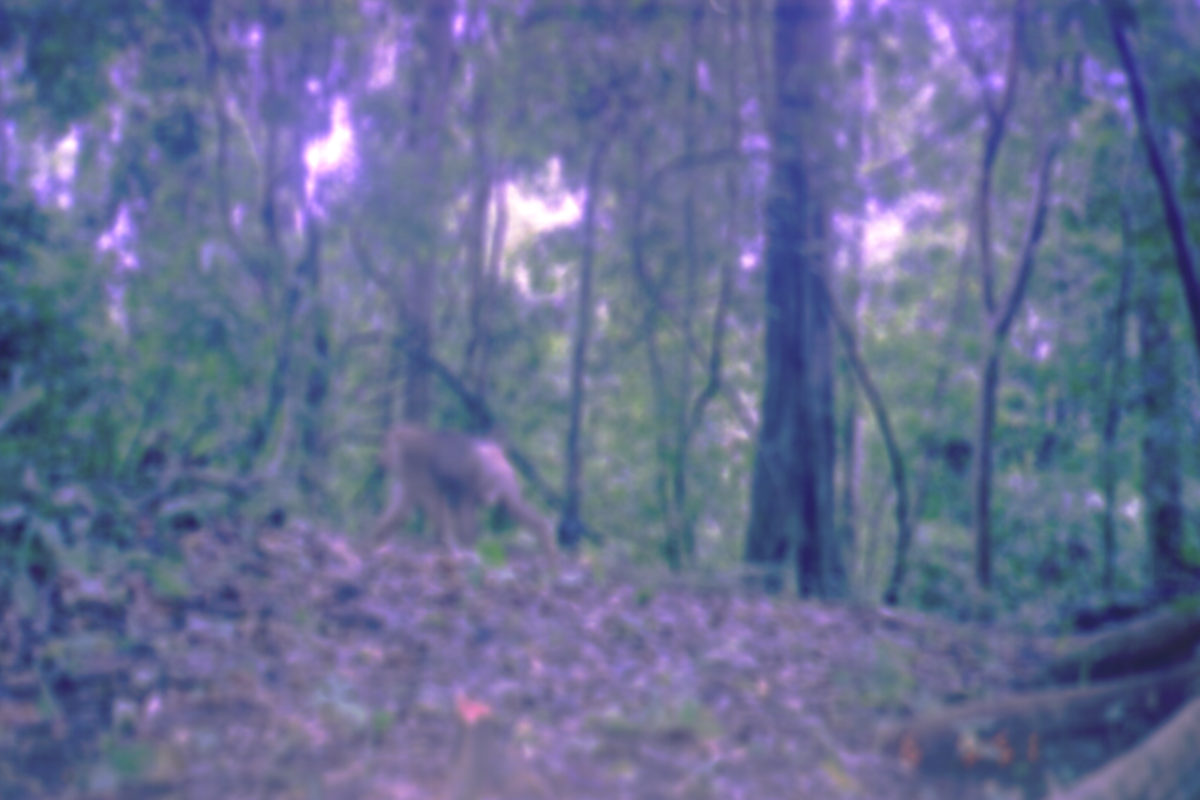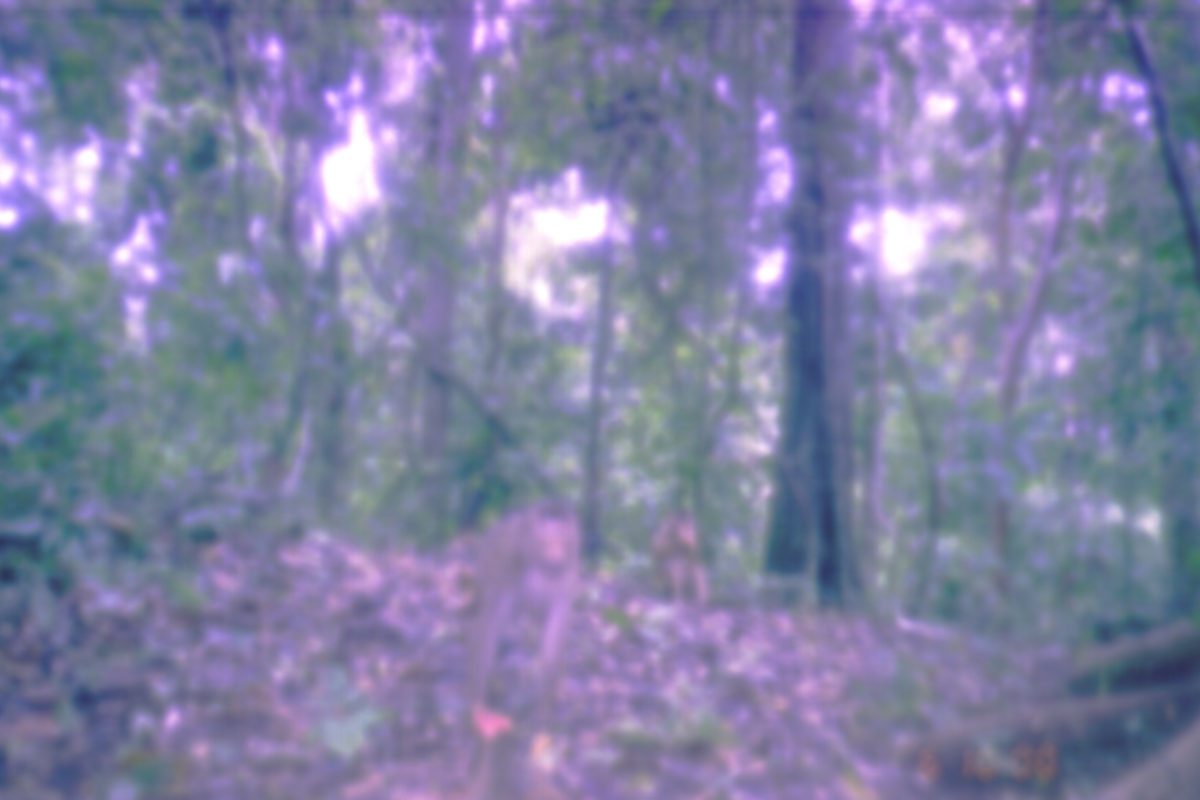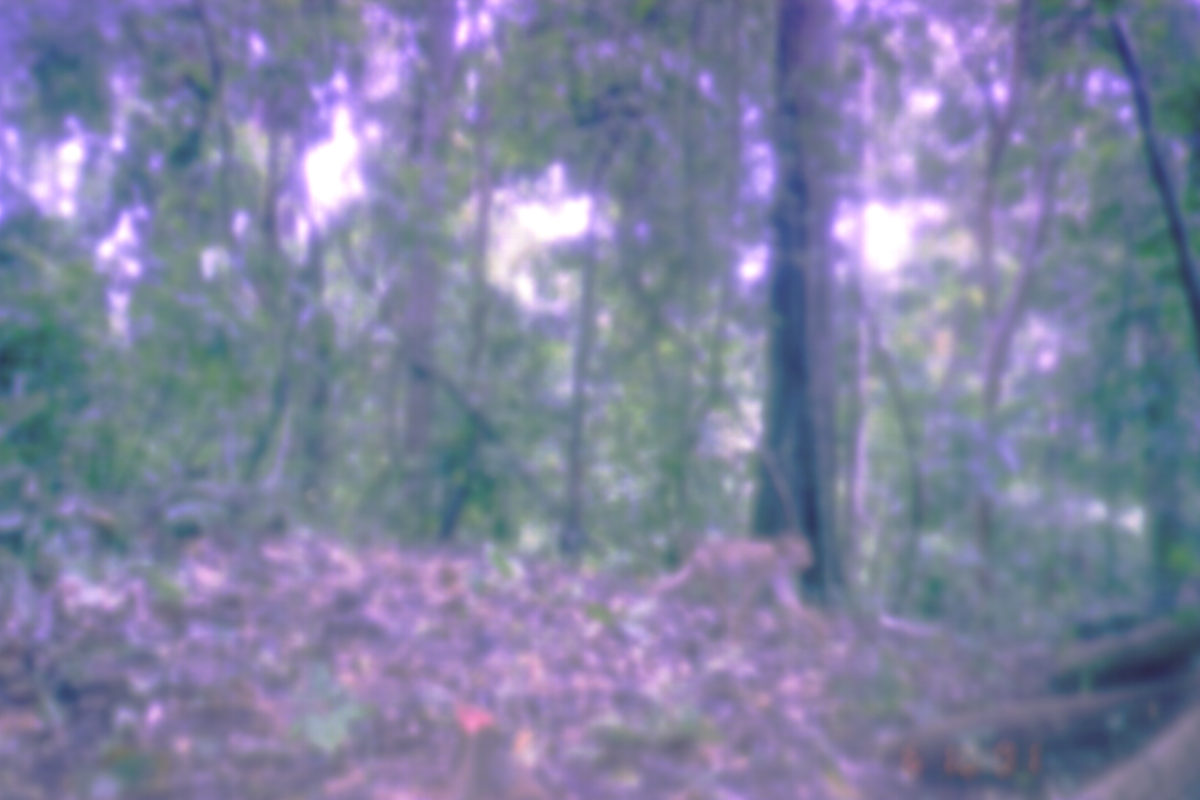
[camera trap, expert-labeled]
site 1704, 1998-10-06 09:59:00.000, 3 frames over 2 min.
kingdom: Animalia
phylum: Chordata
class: Mammalia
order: Primates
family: Cercopithecidae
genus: Macaca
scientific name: Macaca nemestrina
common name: southern pig-tailed macaque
Macaca nemestrina (southern pig-tailed macaque), count 2.